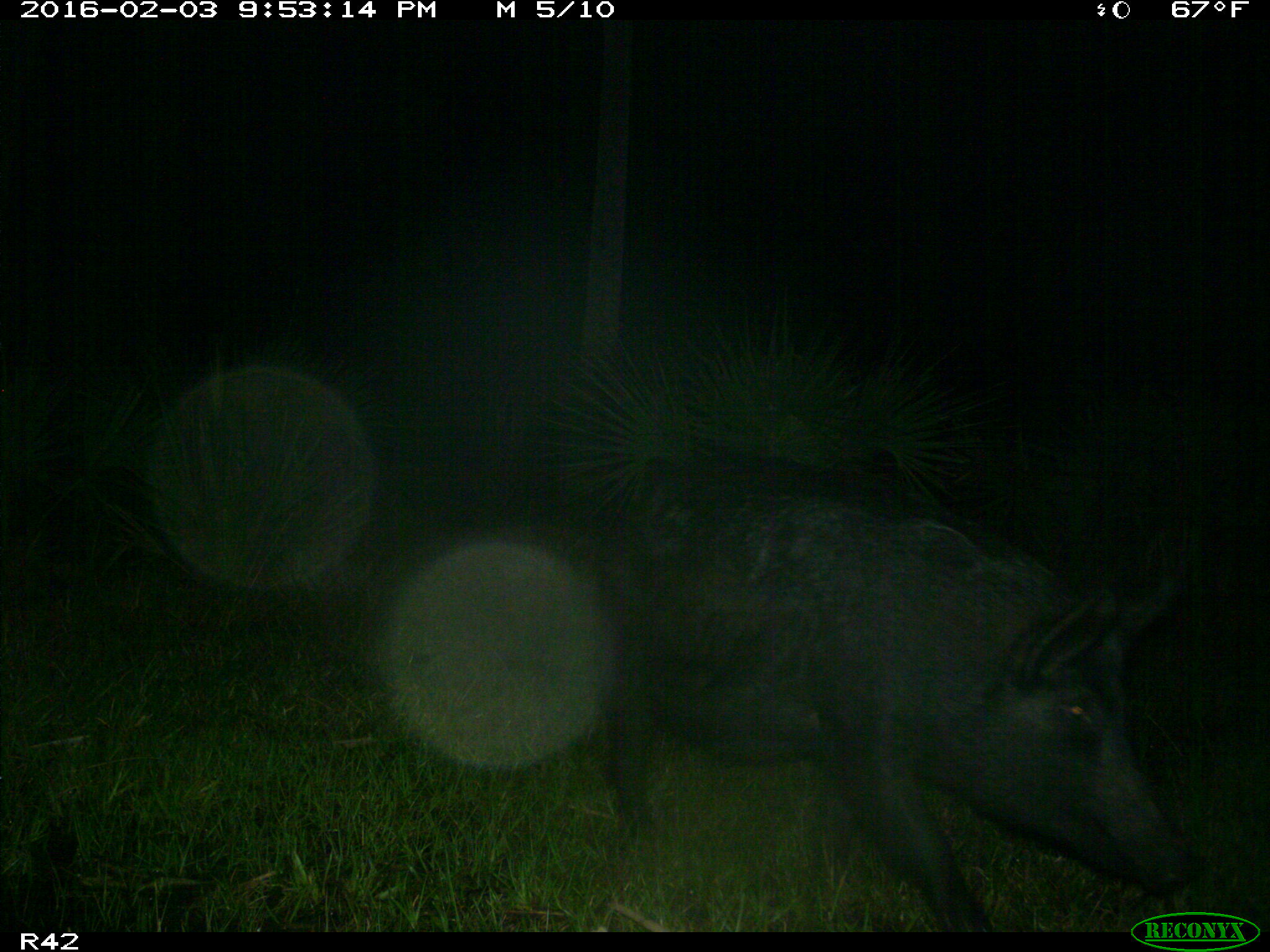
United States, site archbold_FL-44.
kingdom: Animalia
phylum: Chordata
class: Mammalia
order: Artiodactyla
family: Suidae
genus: Sus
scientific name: Sus scrofa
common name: wild boar